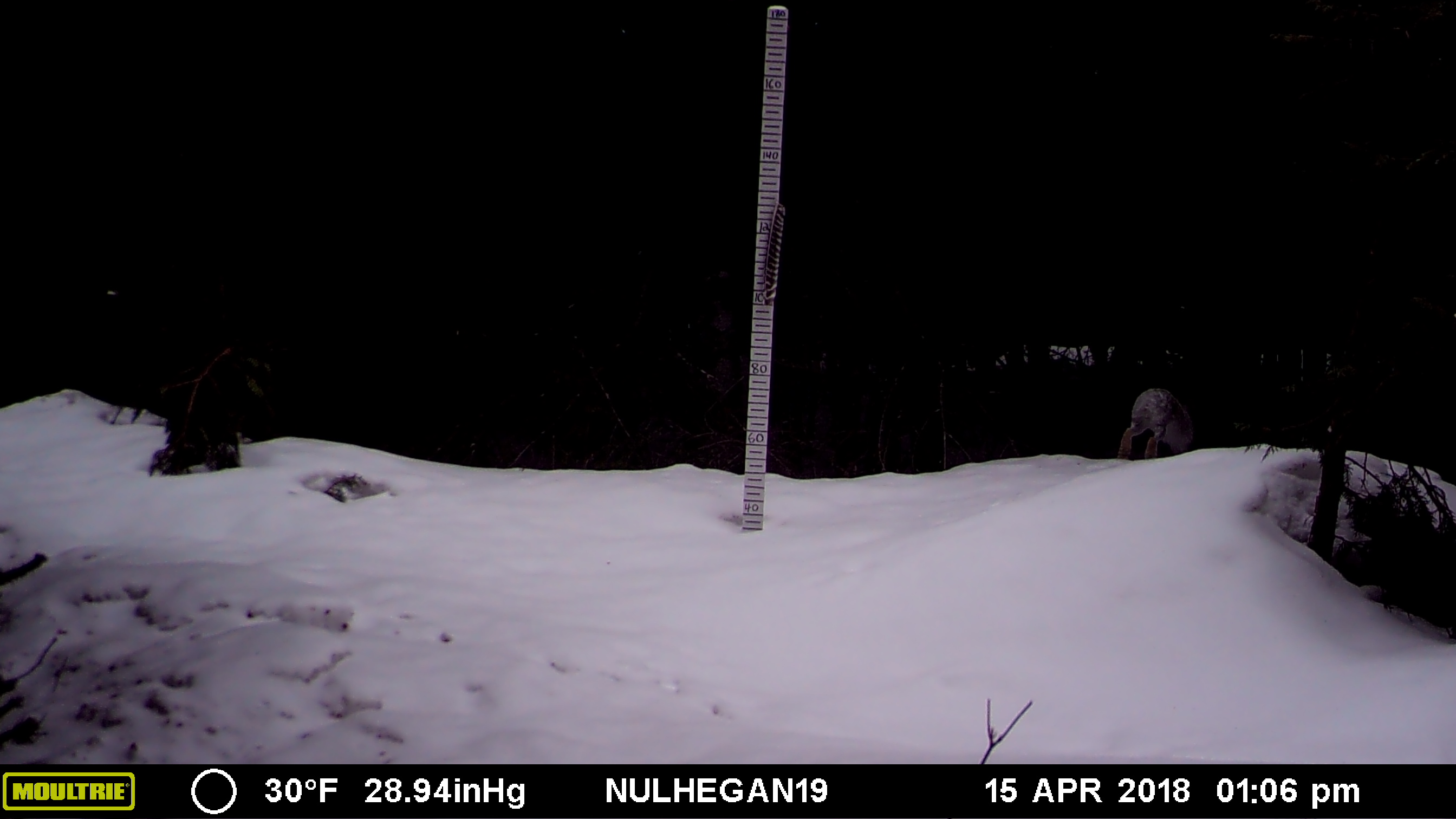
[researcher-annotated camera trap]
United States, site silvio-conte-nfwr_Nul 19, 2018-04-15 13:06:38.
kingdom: Animalia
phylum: Chordata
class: Mammalia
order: Lagomorpha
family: Leporidae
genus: Lepus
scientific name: Lepus americanus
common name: snowshoe hare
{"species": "snowshoe hare (Lepus americanus)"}